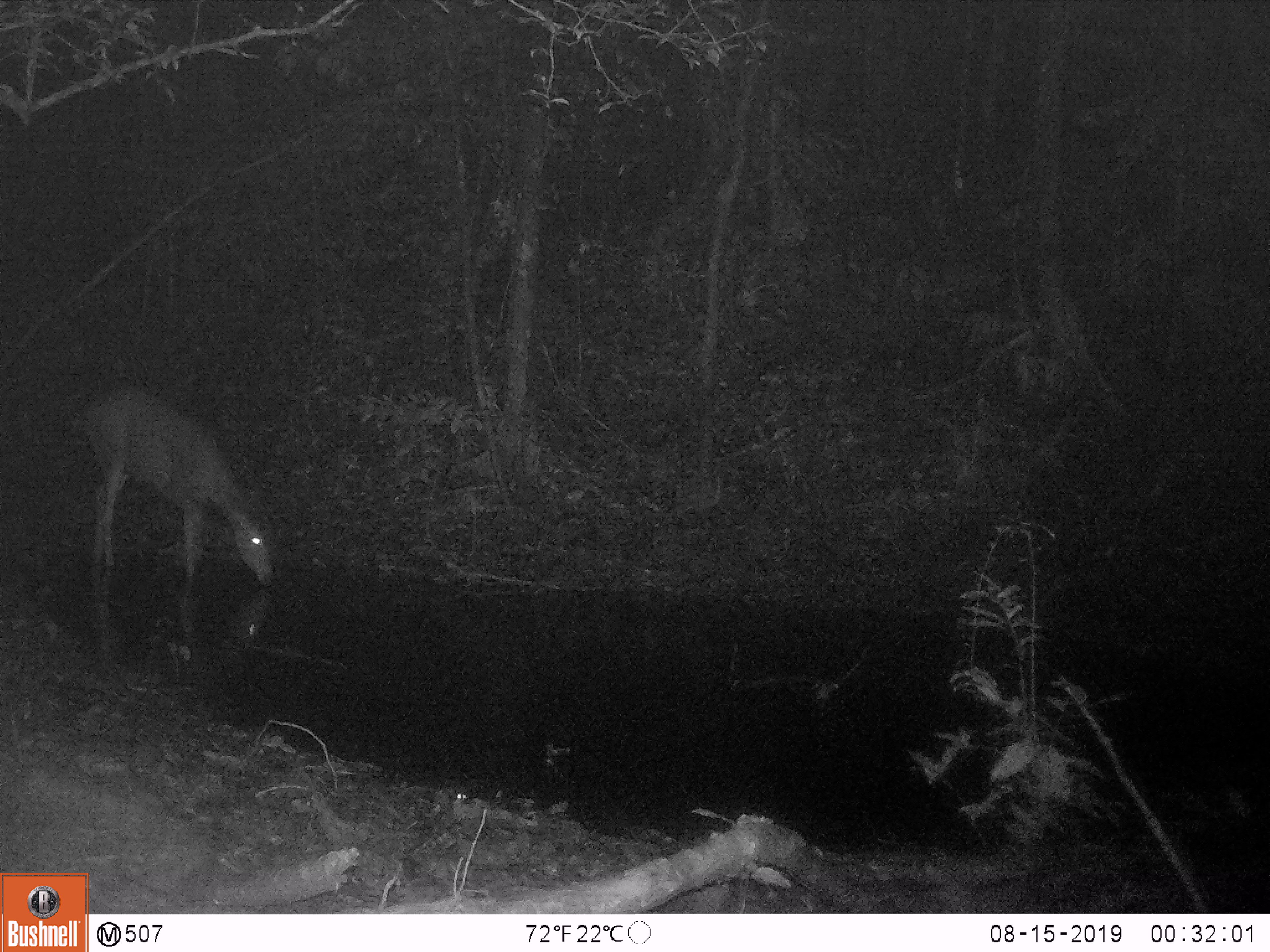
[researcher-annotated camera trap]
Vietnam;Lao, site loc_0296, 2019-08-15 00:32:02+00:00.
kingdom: Animalia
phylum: Chordata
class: Mammalia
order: Artiodactyla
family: Cervidae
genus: Rusa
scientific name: Rusa unicolor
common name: sambar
Sambar (Rusa unicolor). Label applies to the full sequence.